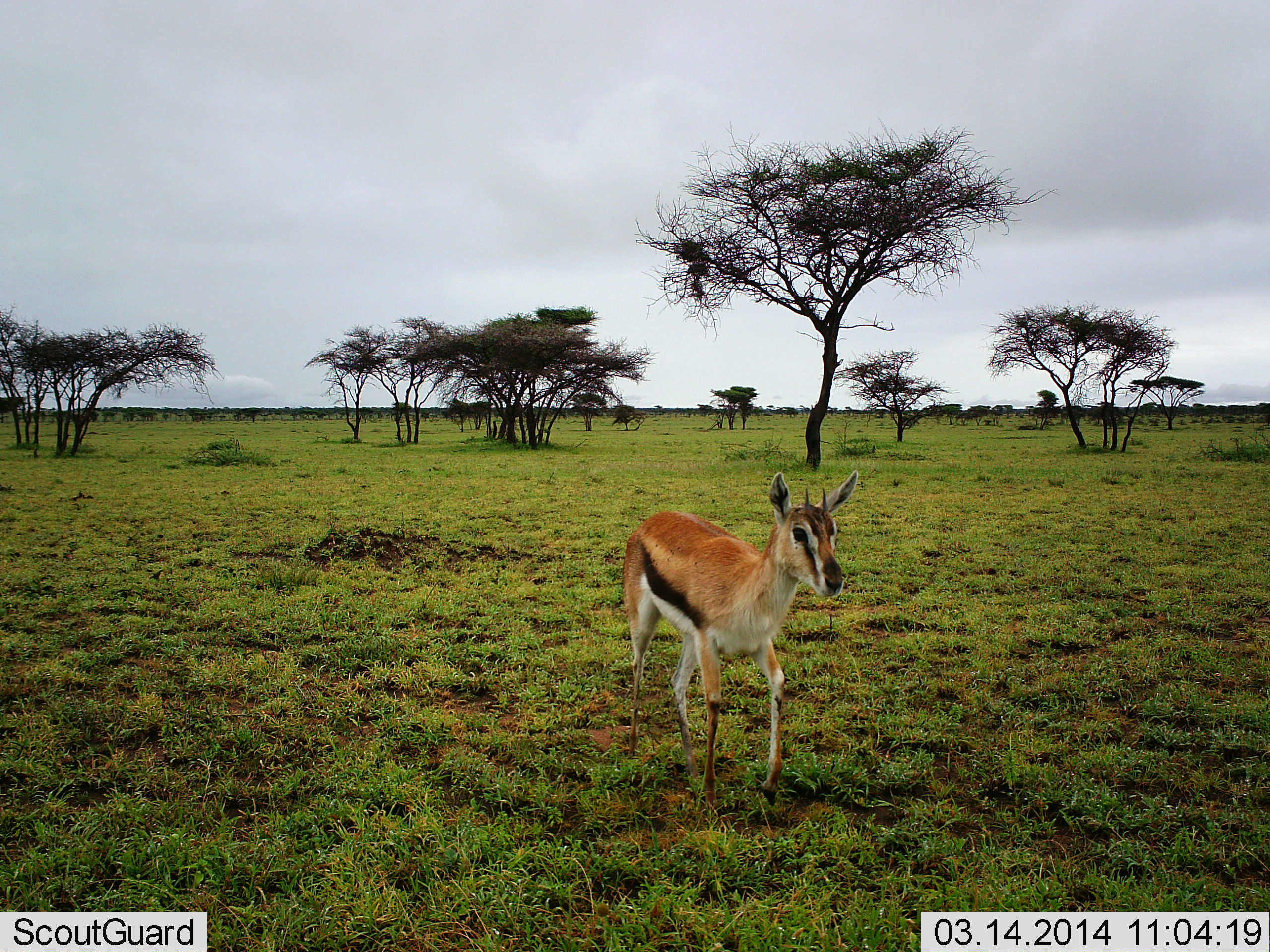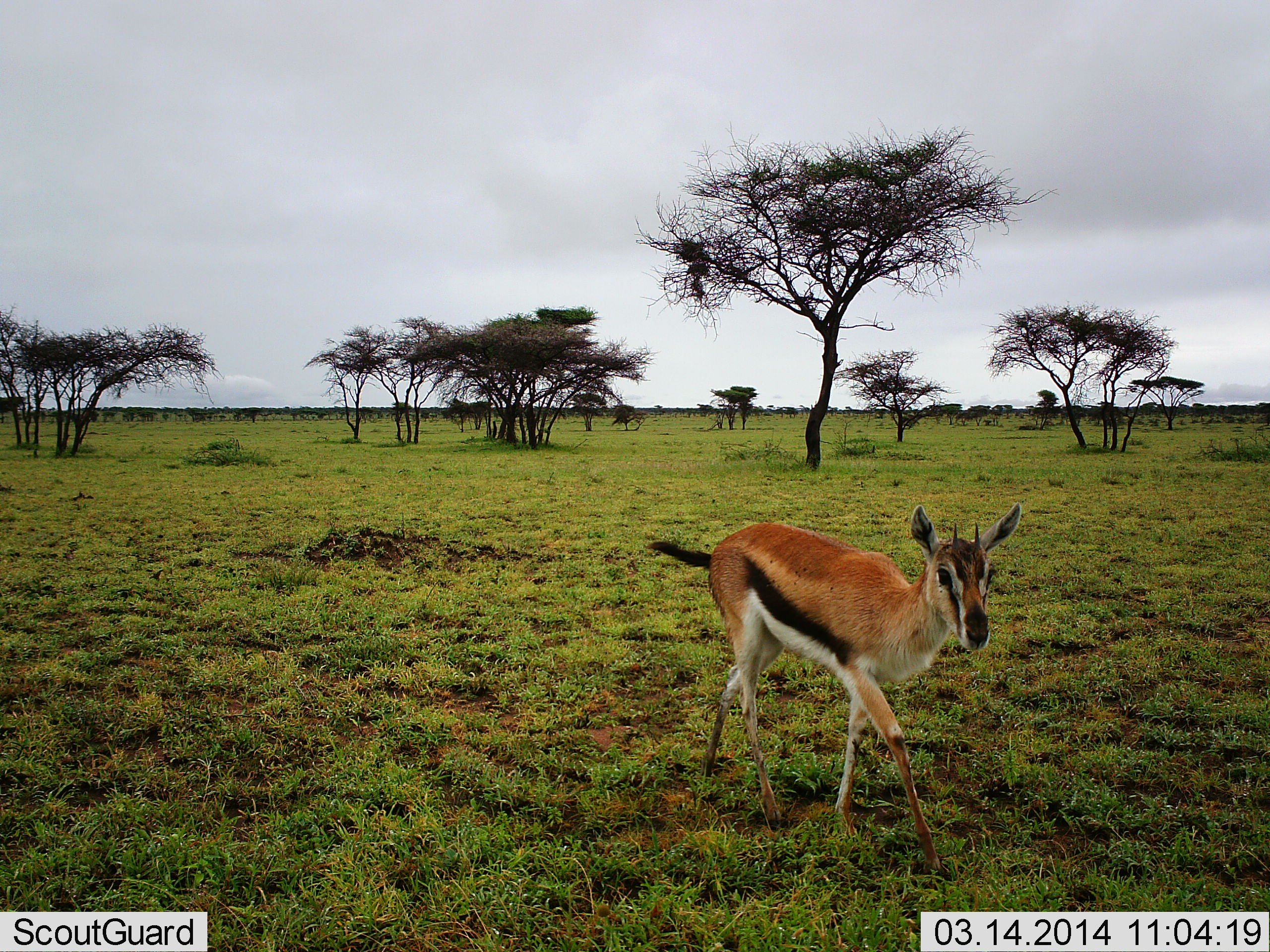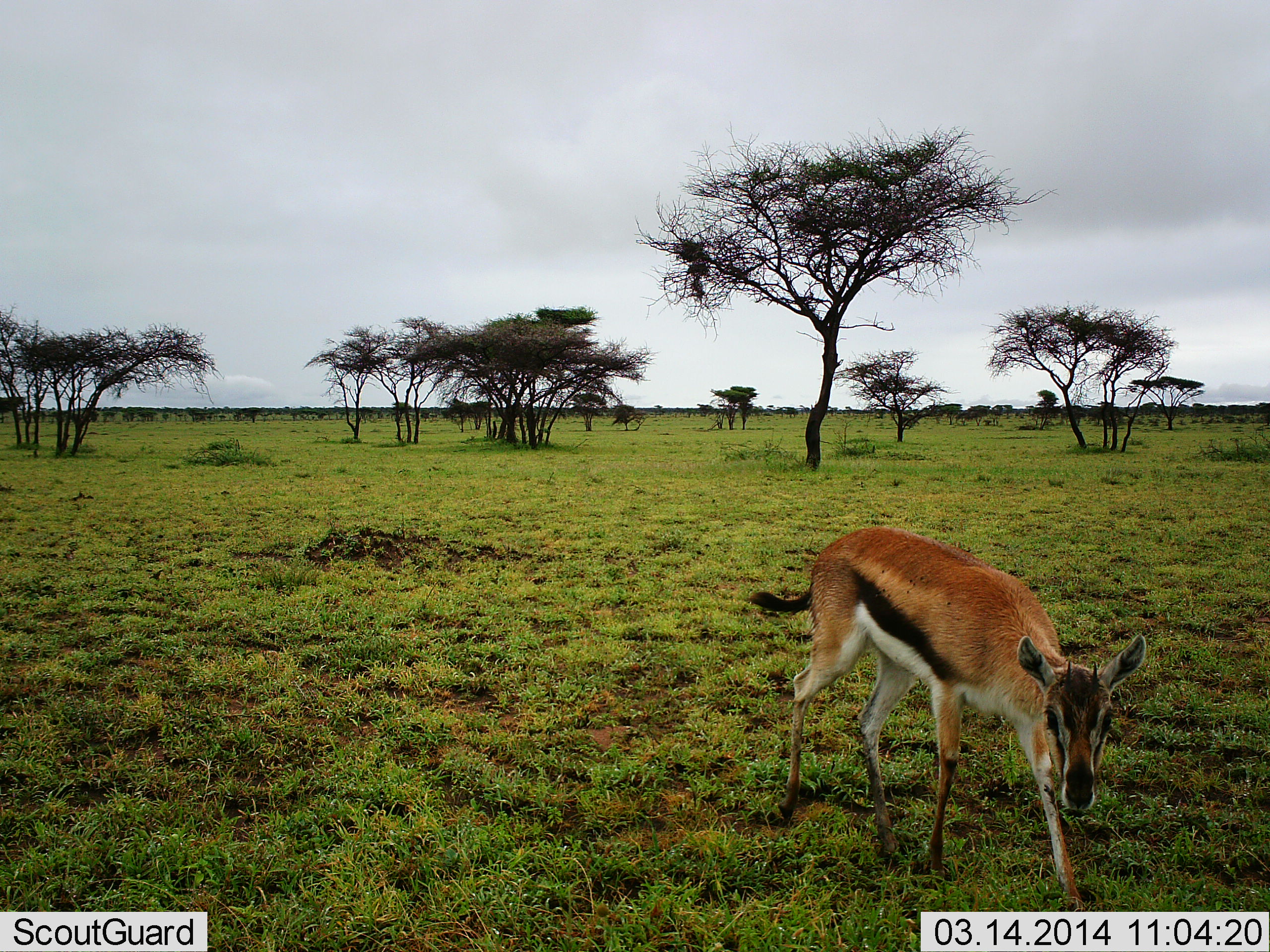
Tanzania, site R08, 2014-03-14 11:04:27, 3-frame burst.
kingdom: Animalia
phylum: Chordata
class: Mammalia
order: Artiodactyla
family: Bovidae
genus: Eudorcas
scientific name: Eudorcas thomsonii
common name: thomson's gazelle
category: gazellethomsons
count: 1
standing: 0%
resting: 0%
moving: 100%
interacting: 0%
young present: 0%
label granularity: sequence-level